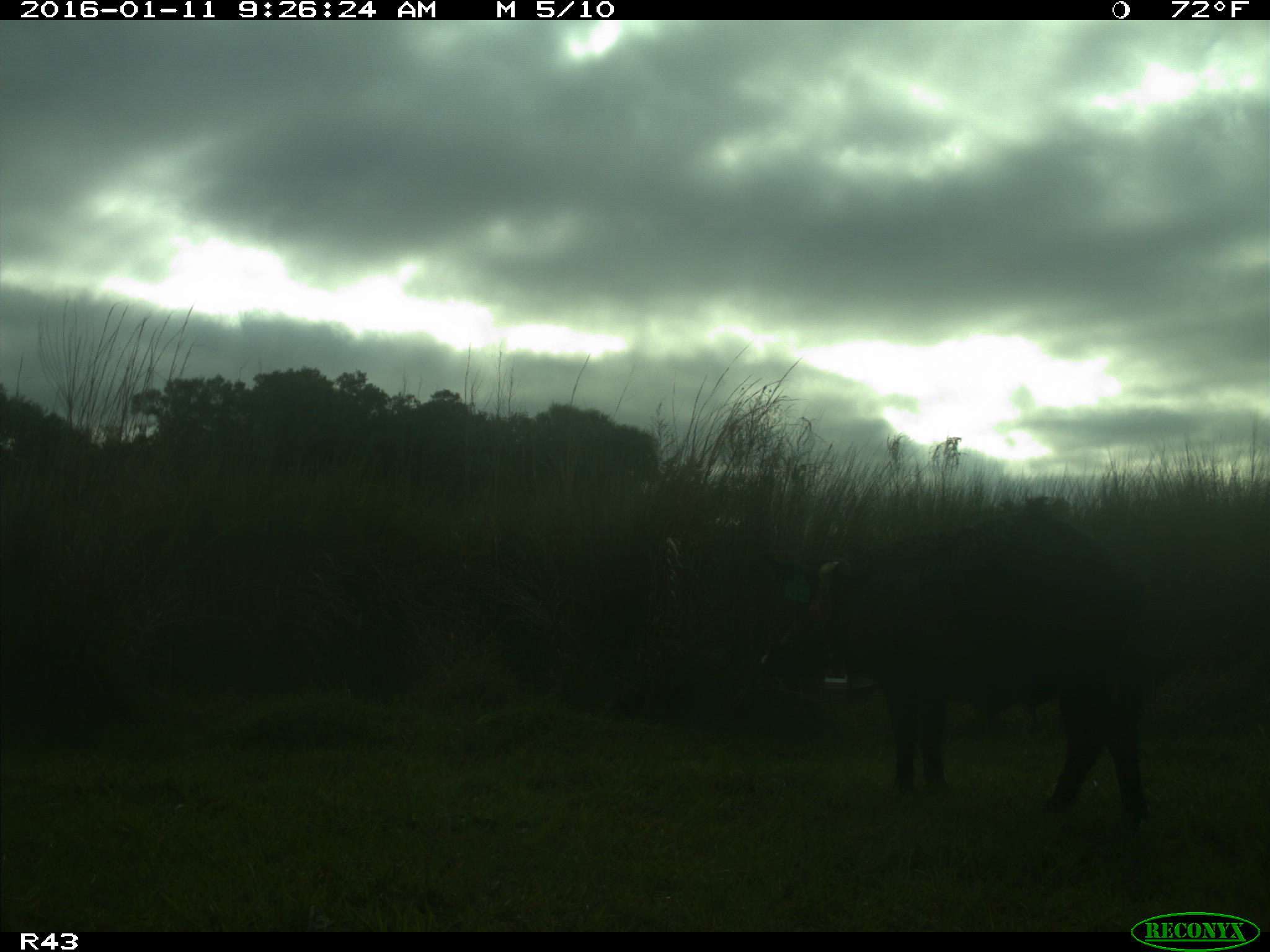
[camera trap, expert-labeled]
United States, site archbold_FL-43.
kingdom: Animalia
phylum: Chordata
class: Mammalia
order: Artiodactyla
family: Suidae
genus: Sus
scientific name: Sus scrofa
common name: wild boar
Sus scrofa (wild boar).